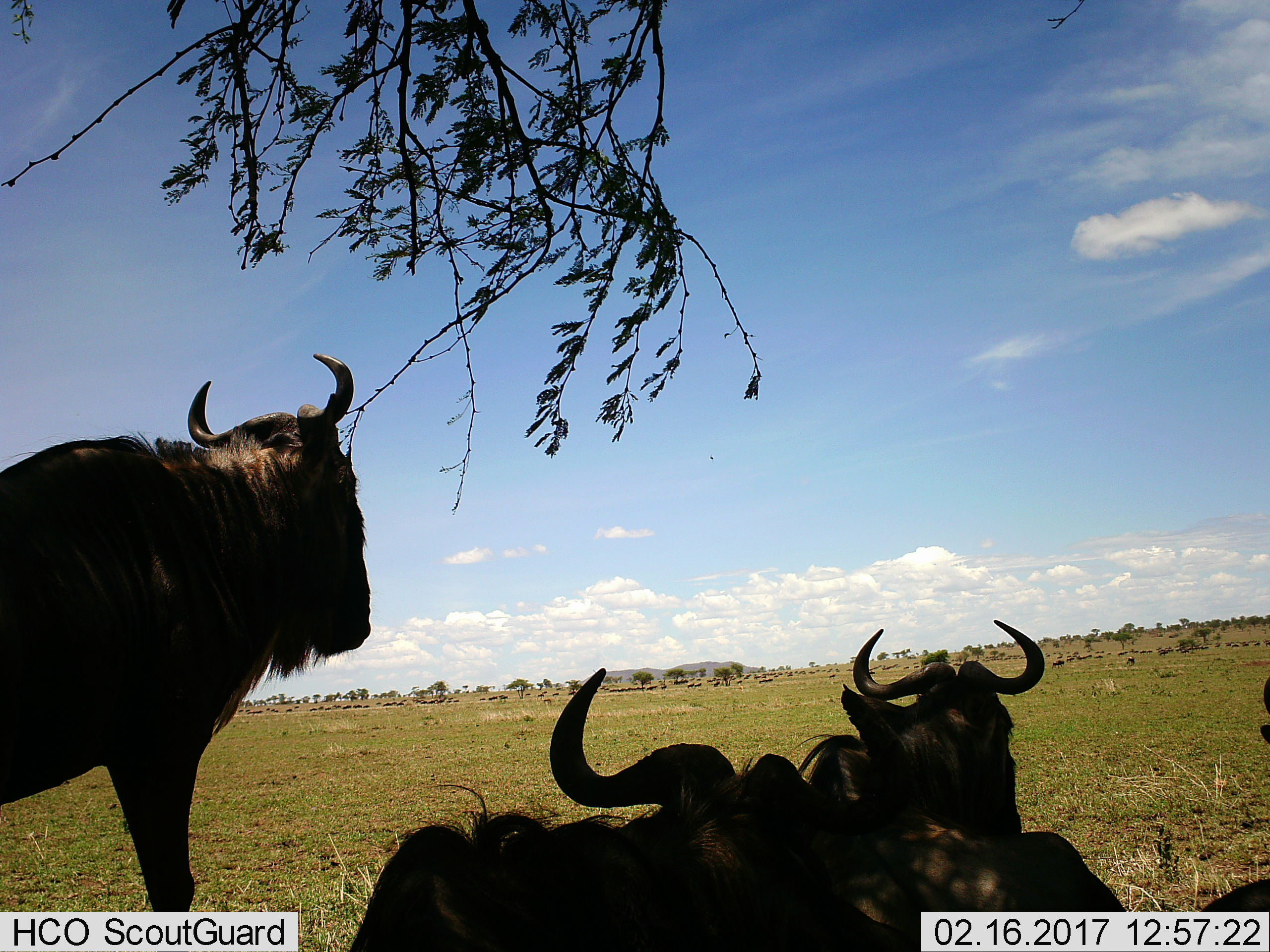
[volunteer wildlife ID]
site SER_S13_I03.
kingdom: Animalia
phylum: Chordata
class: Mammalia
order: Artiodactyla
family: Bovidae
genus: Connochaetes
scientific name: Connochaetes taurinus taurinus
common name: blue wildebeest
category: wildebeestblue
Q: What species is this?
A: Wildebeestblue (blue wildebeest) (Connochaetes taurinus taurinus).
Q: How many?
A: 6.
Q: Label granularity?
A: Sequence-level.